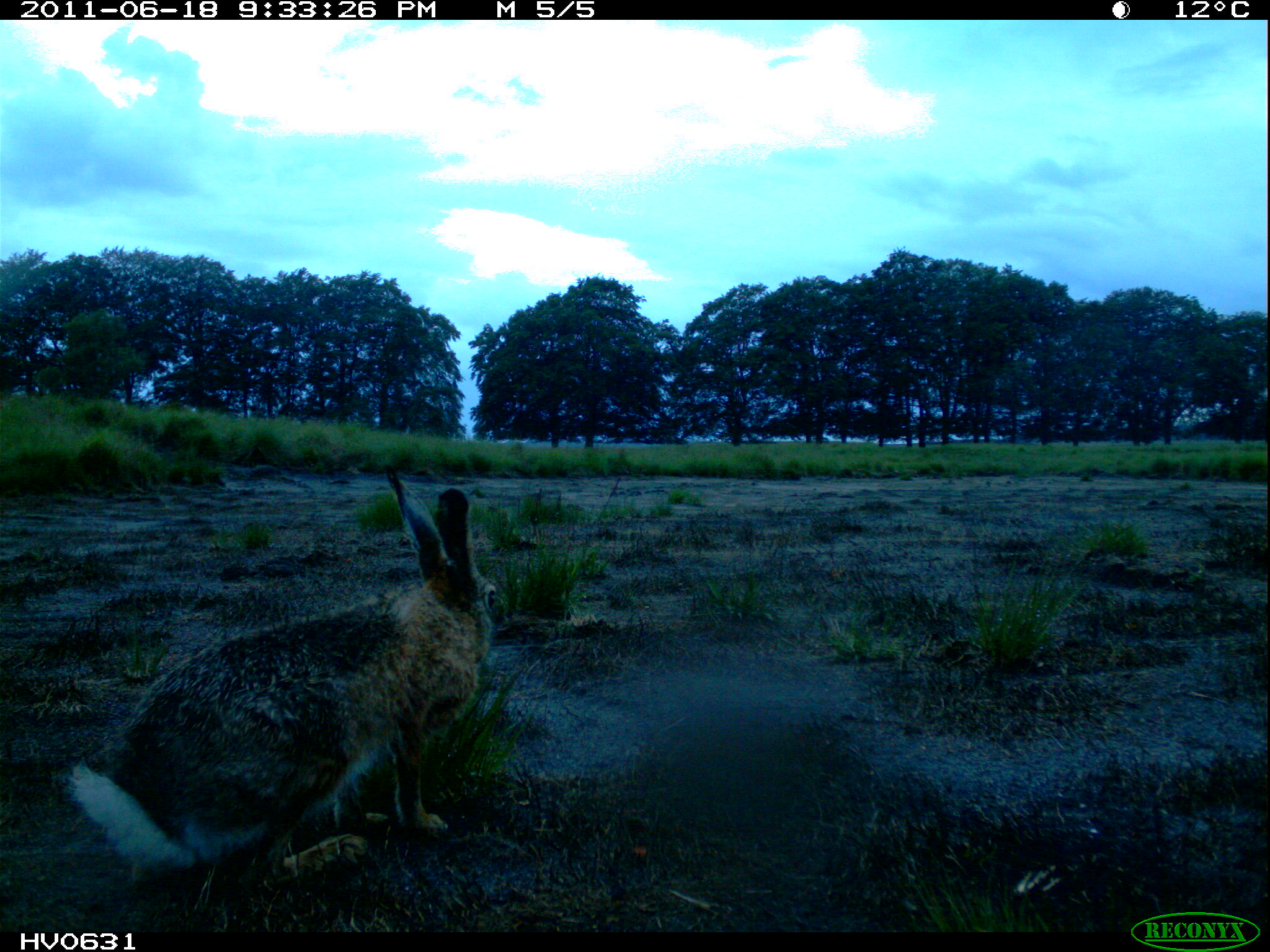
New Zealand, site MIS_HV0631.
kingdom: Animalia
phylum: Chordata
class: Mammalia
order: Lagomorpha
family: Leporidae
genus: Lepus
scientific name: Lepus europaeus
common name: brown hare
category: hare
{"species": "hare (brown hare) (Lepus europaeus)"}